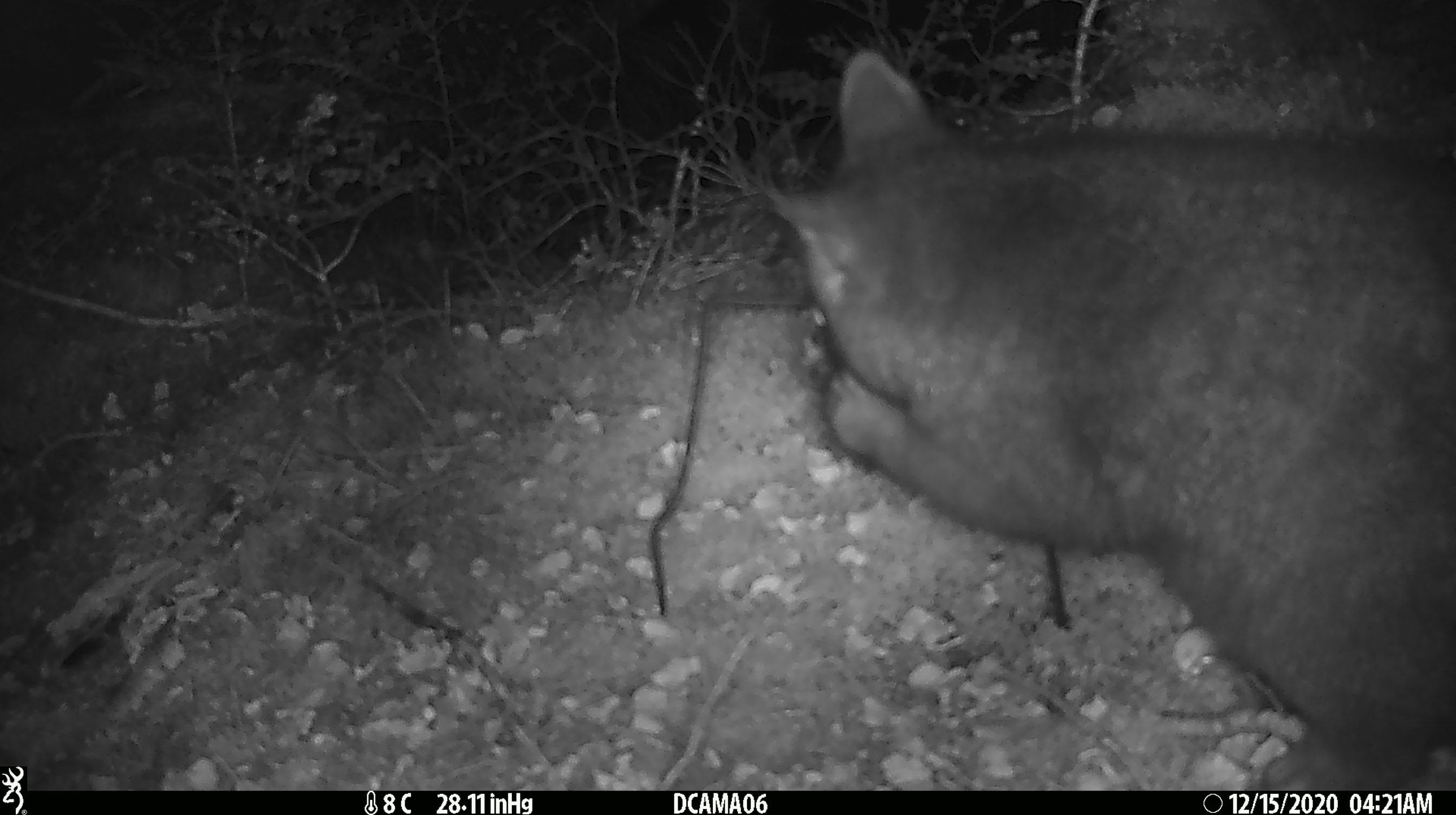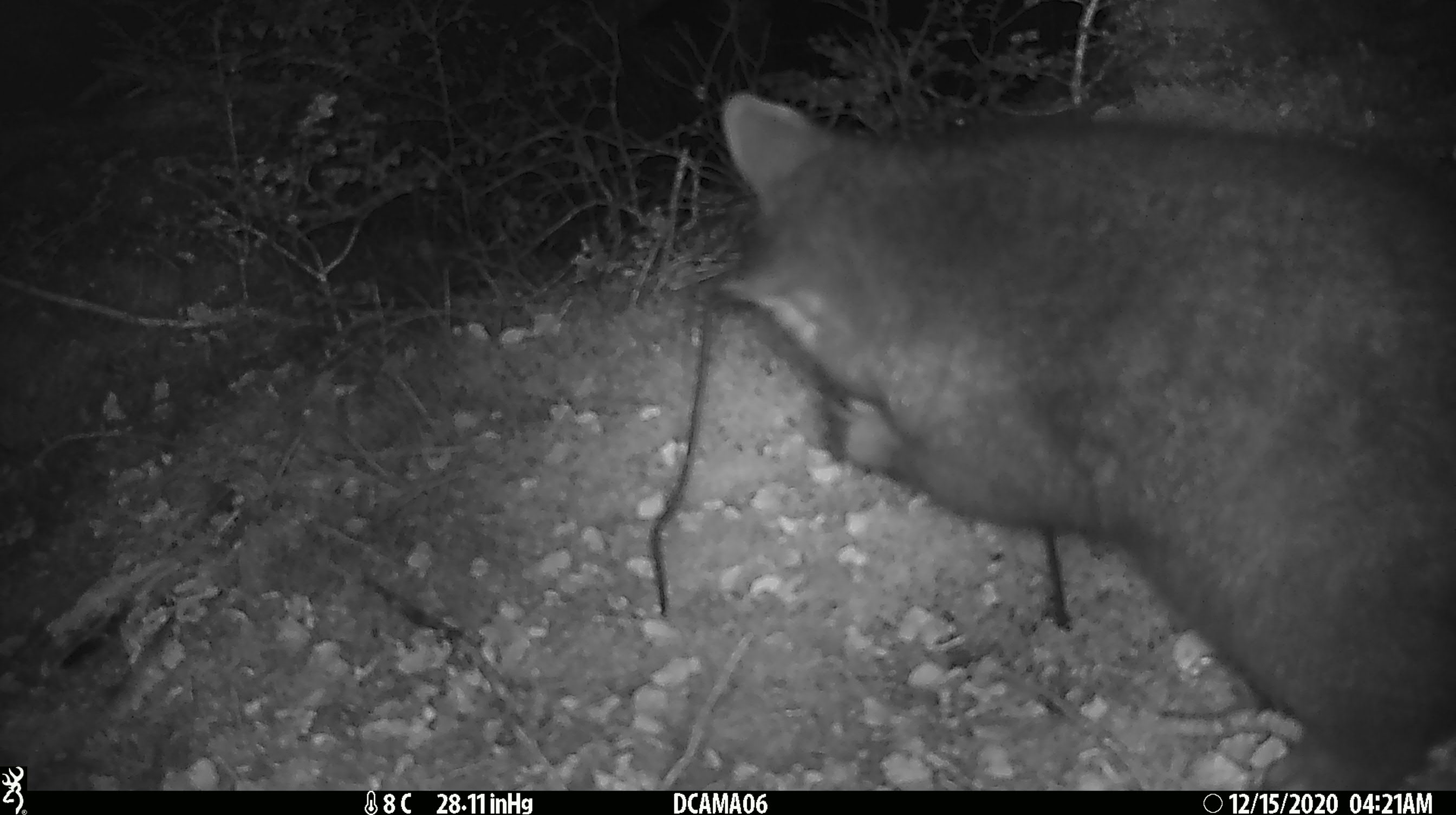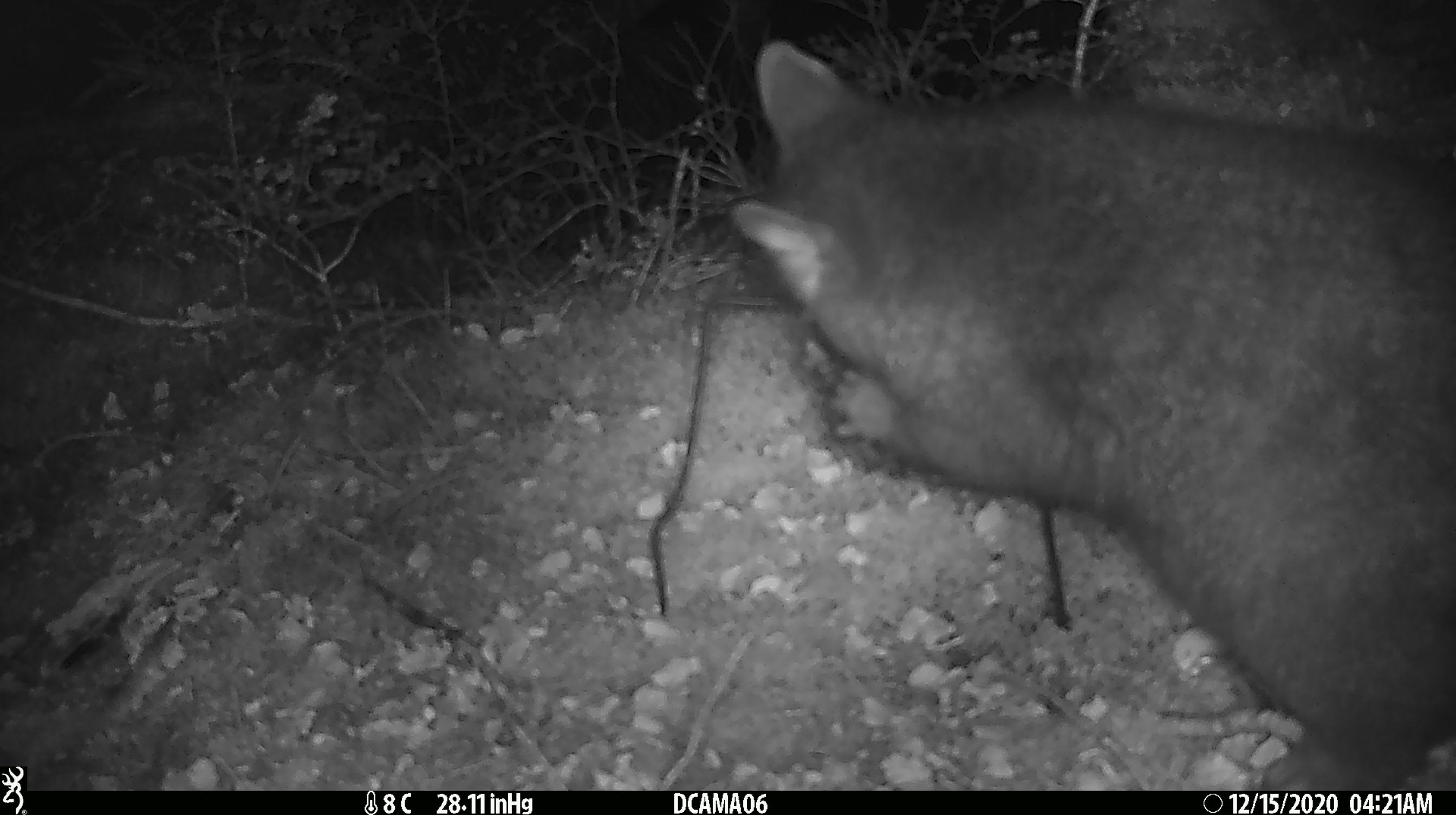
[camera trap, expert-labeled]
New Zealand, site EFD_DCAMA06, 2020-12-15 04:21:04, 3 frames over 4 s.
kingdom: Animalia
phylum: Chordata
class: Mammalia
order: Diprotodontia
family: Phalangeridae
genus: Trichosurus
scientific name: Trichosurus vulpecula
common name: common brushtail possum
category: possum